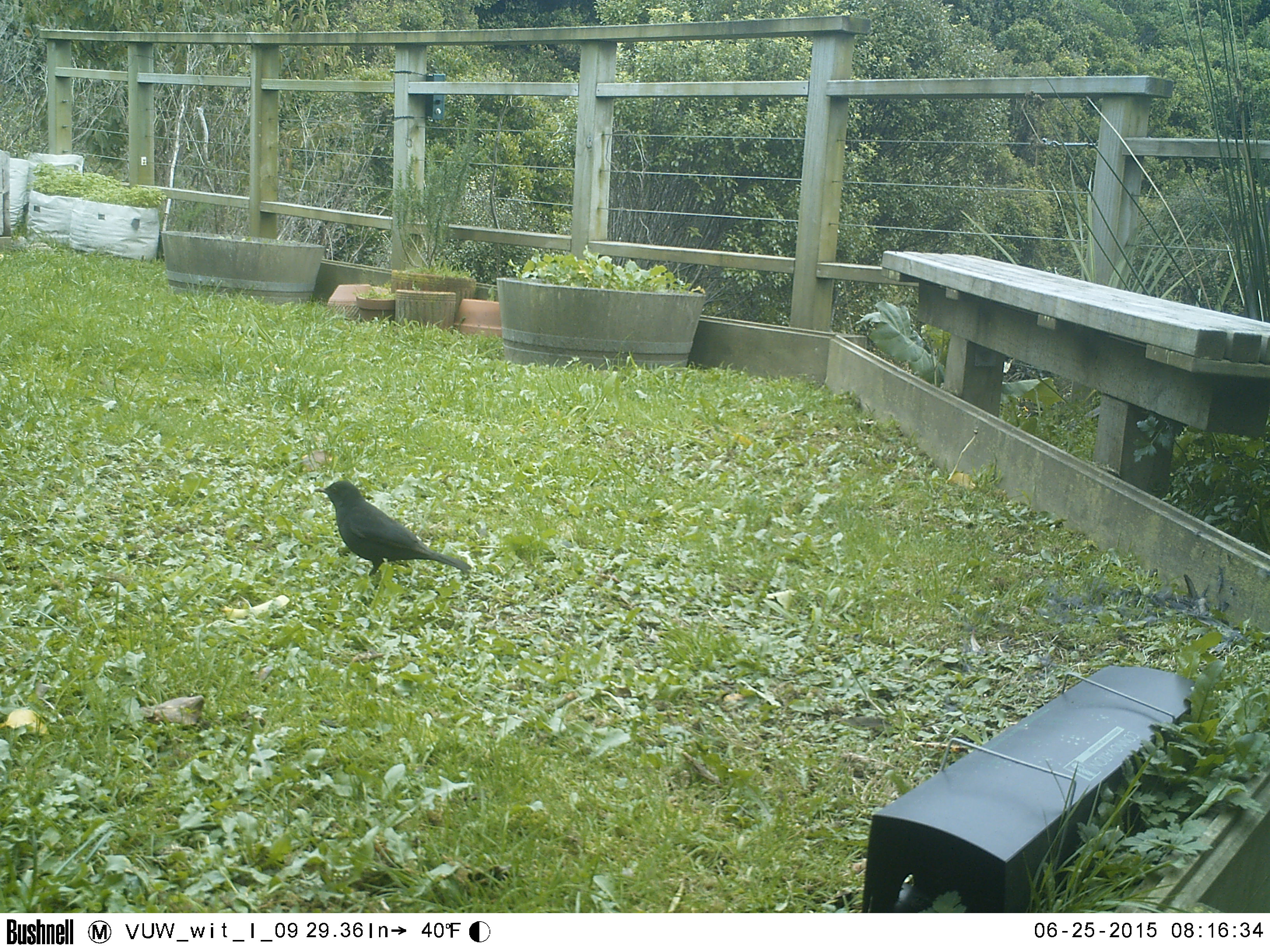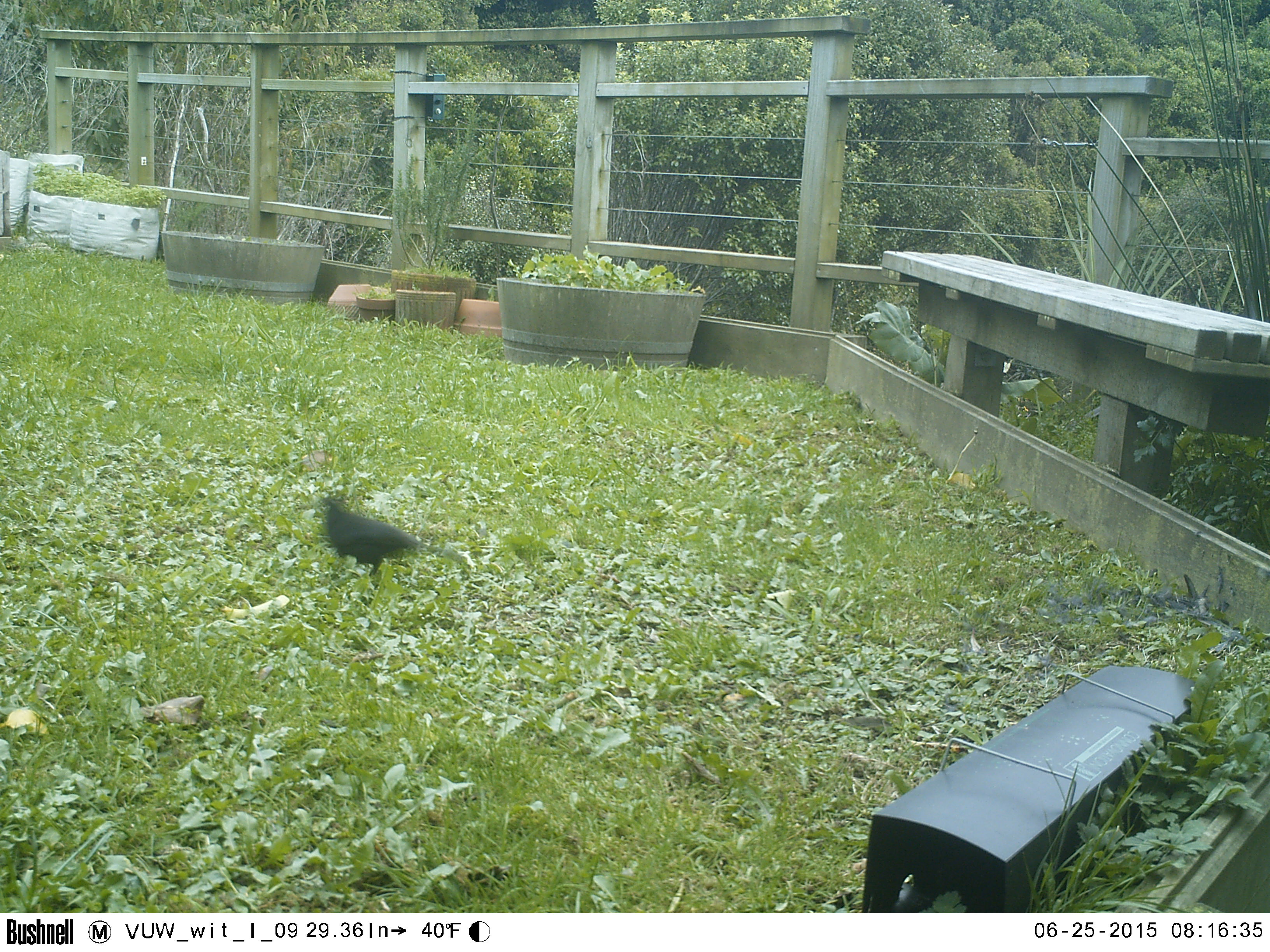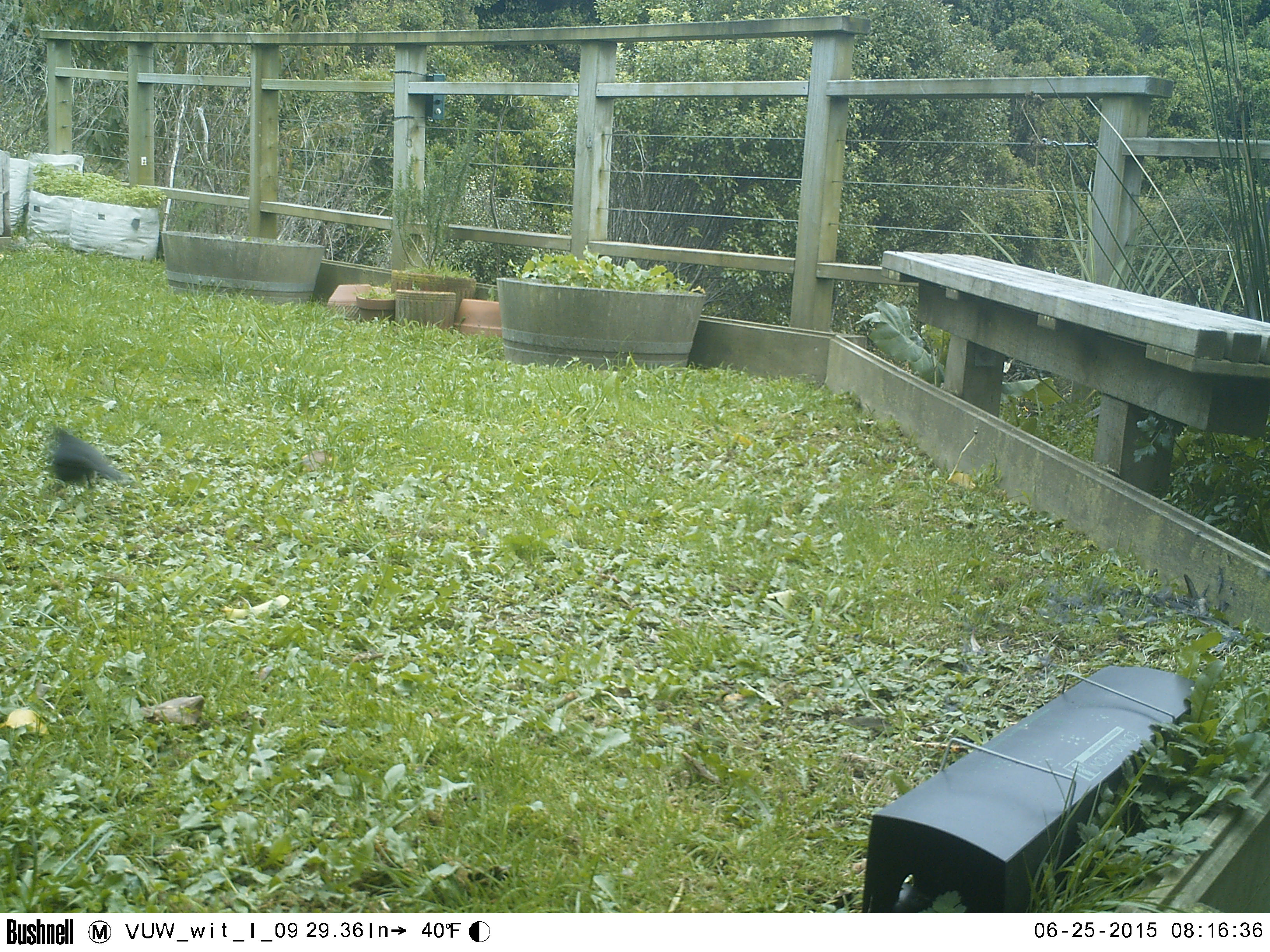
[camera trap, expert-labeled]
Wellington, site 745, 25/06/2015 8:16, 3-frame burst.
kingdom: Animalia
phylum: Chordata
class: Aves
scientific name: Aves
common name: bird